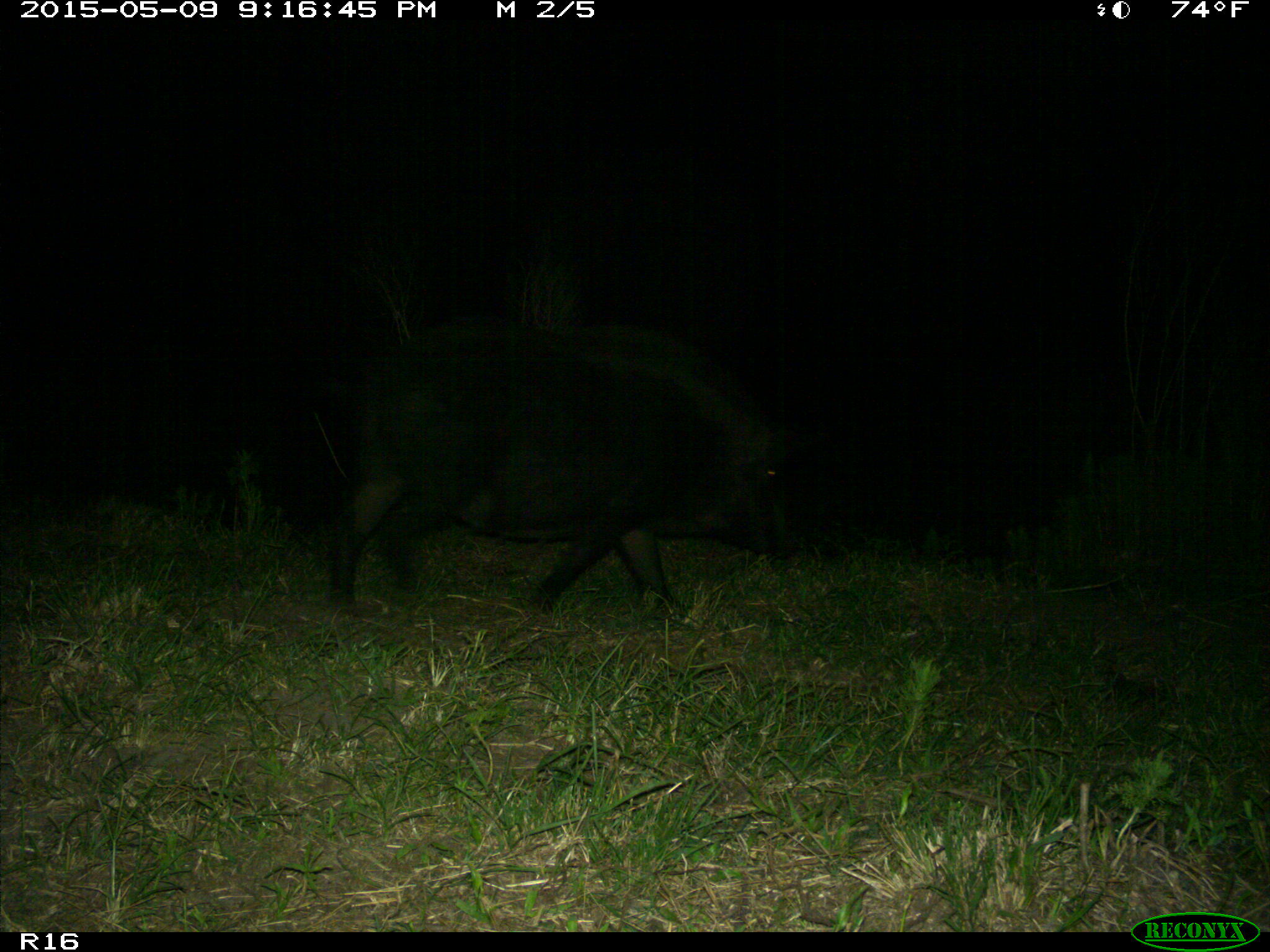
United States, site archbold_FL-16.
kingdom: Animalia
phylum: Chordata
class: Mammalia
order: Artiodactyla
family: Suidae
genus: Sus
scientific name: Sus scrofa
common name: wild boar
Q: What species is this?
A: Sus scrofa (wild boar).